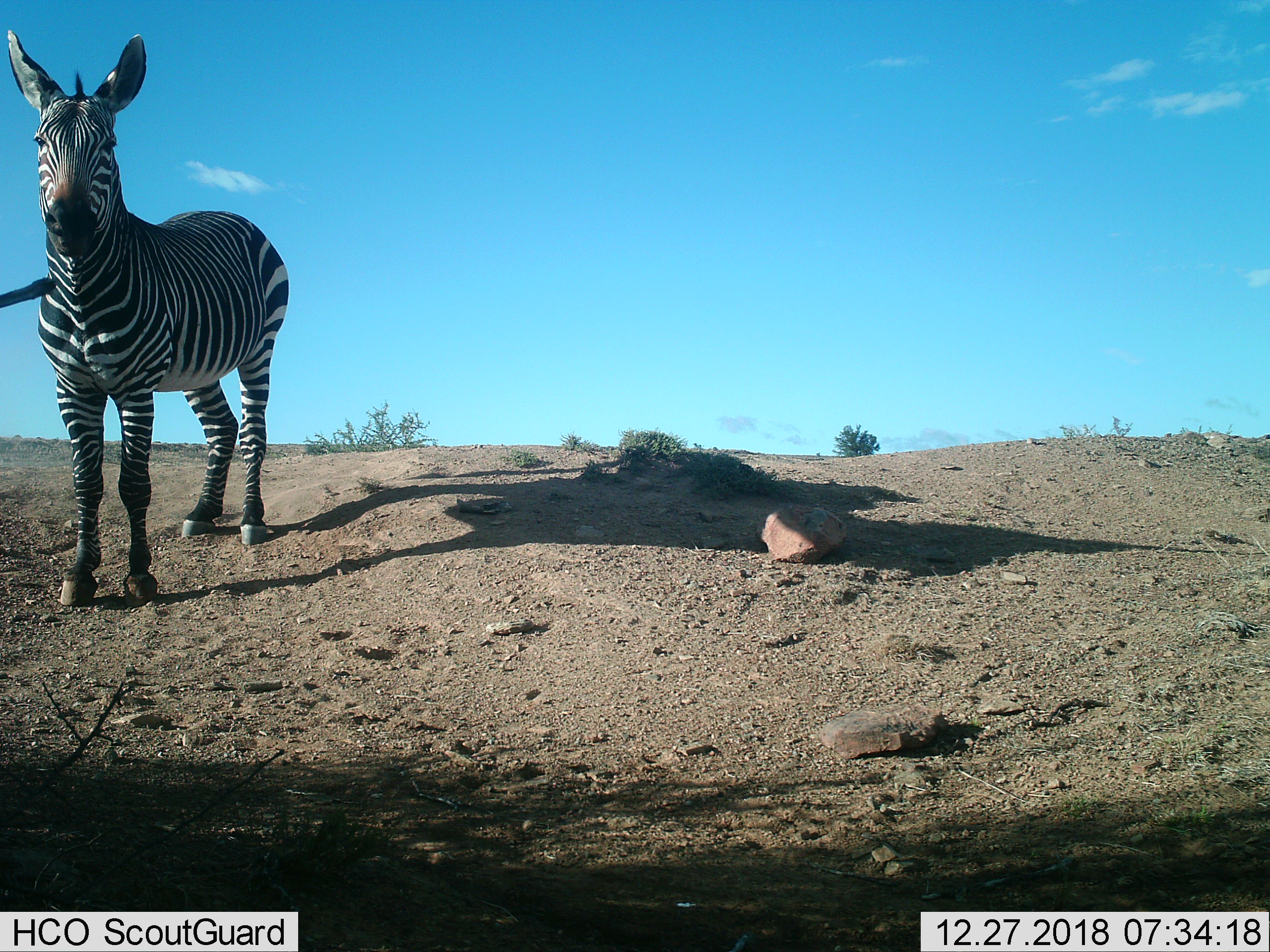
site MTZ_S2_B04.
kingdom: Animalia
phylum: Chordata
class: Mammalia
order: Perissodactyla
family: Equidae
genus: Equus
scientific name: Equus zebra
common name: mountain zebra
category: zebramountain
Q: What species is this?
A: Zebramountain (mountain zebra) (Equus zebra).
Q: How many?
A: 1.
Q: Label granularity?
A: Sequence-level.